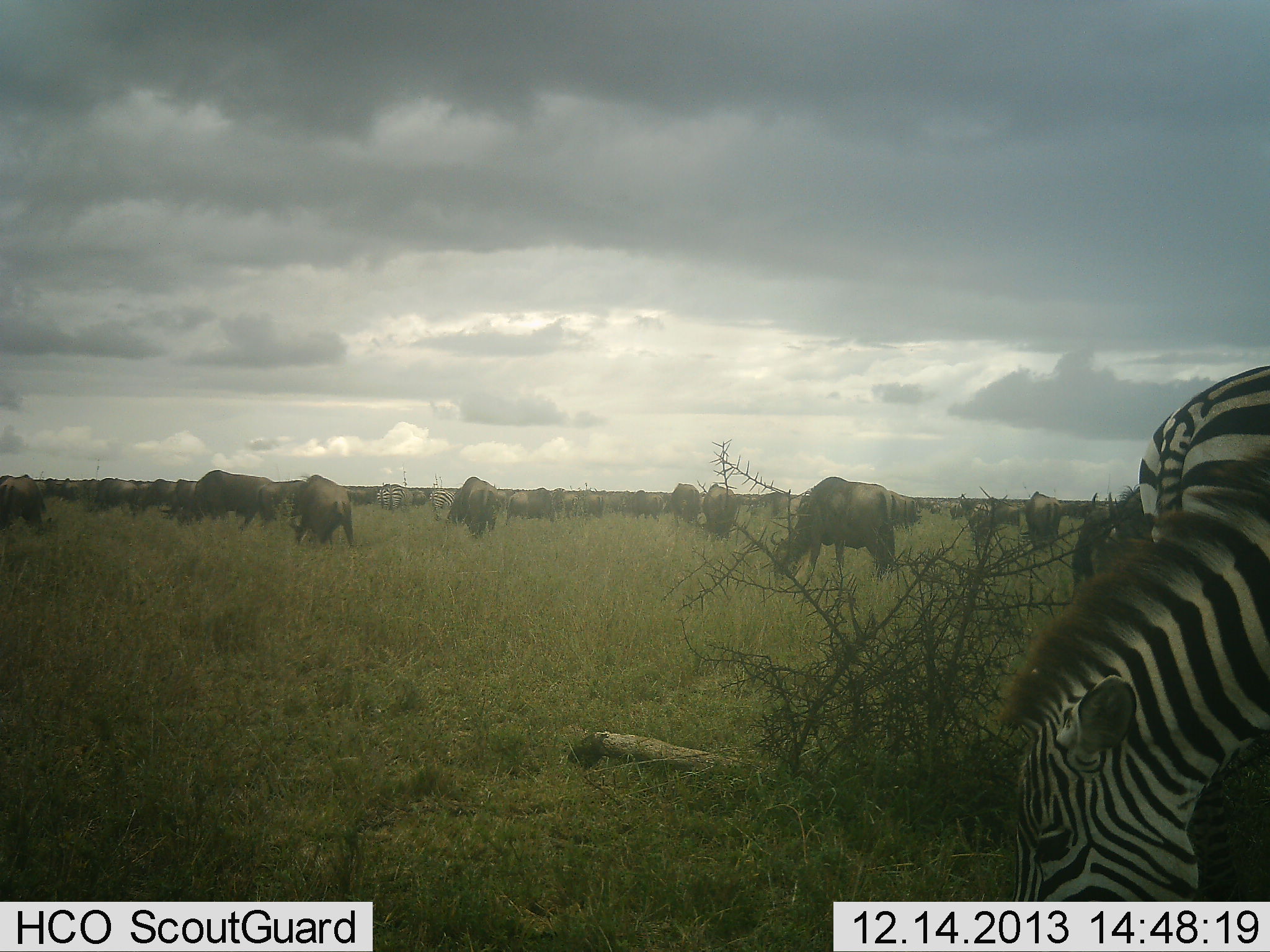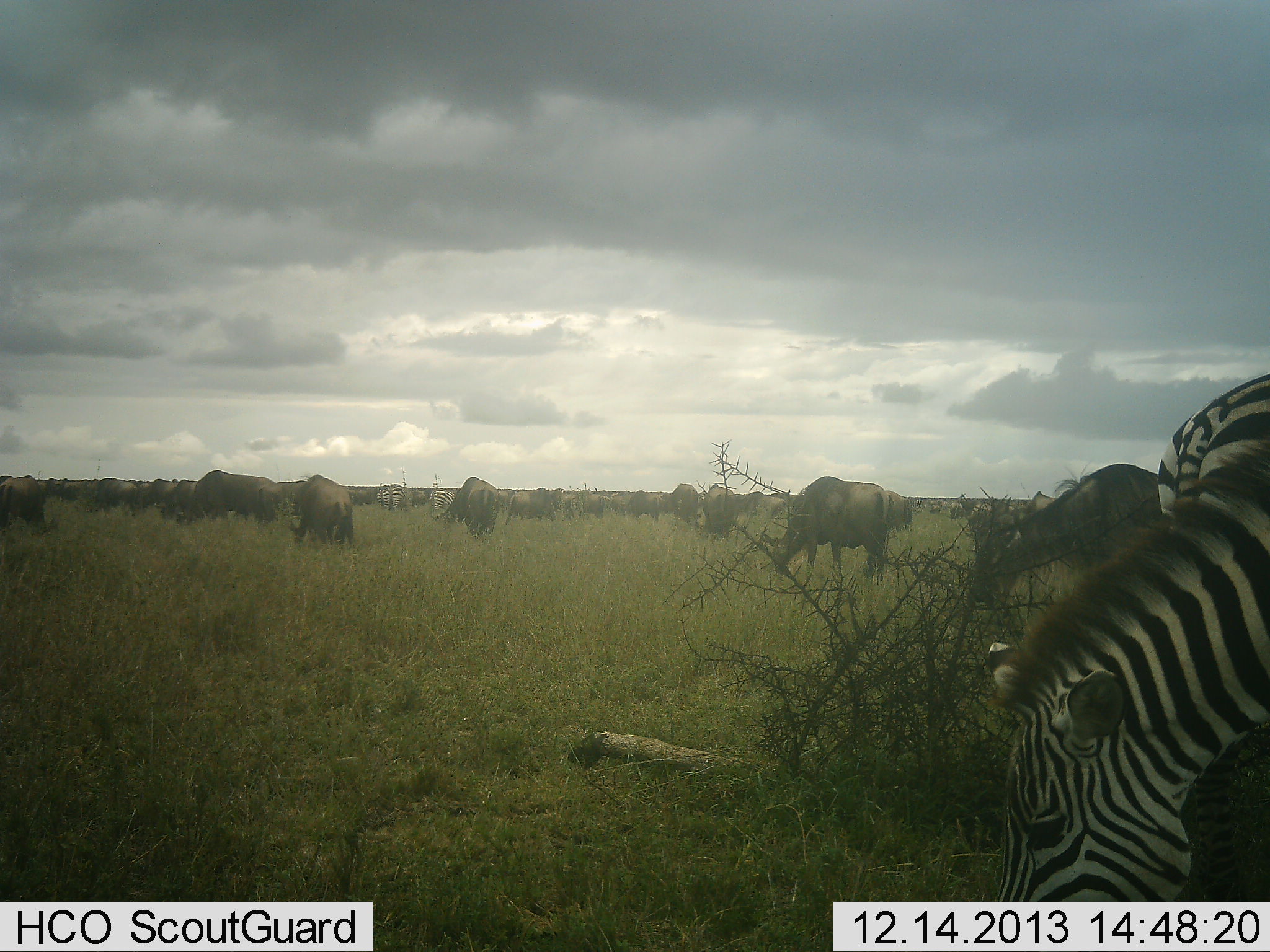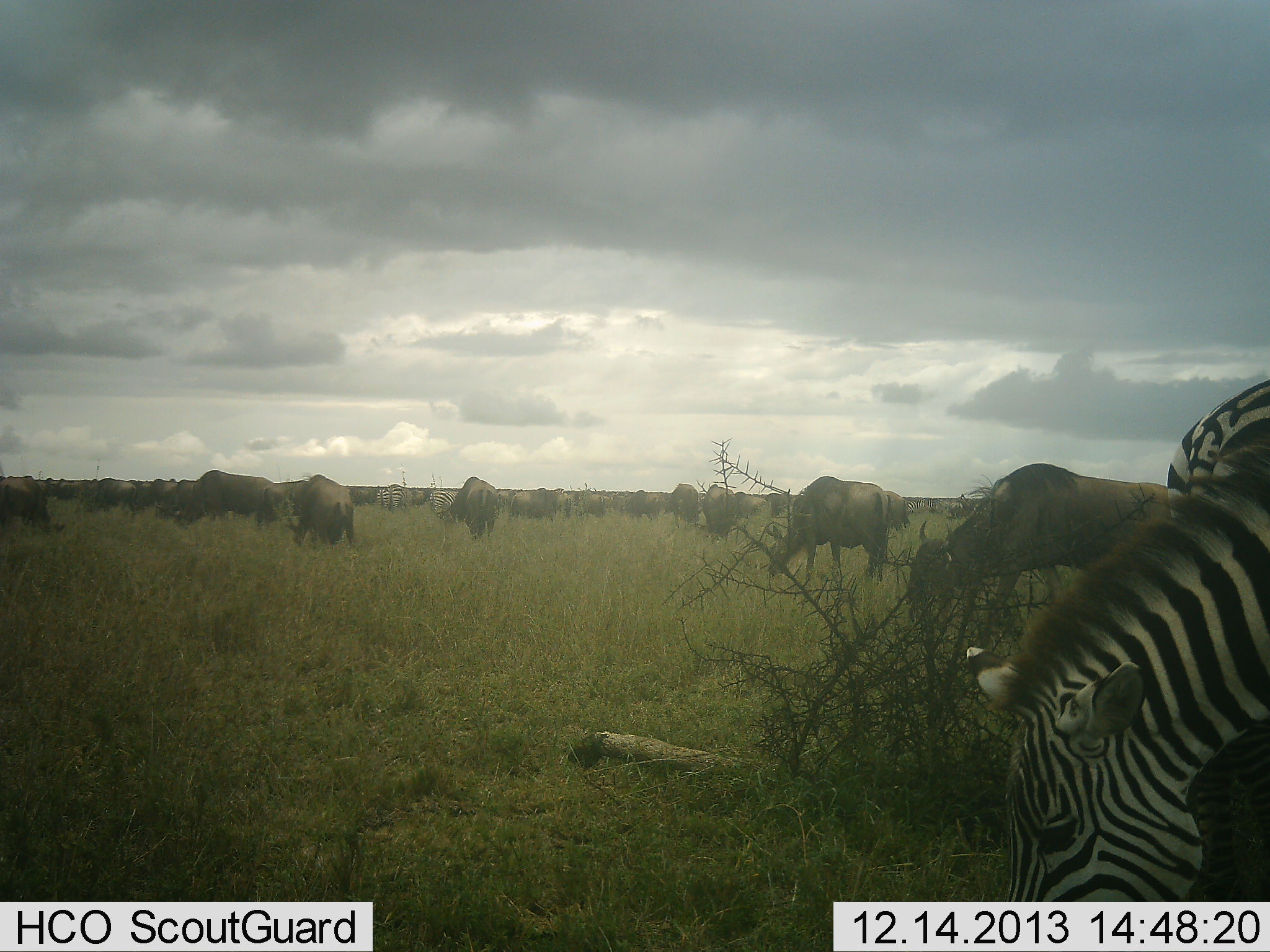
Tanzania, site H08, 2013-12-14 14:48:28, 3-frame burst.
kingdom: Animalia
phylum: Chordata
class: Mammalia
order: Artiodactyla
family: Bovidae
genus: Connochaetes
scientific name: Connochaetes taurinus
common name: blue wildebeest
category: wildebeest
Wildebeest (blue wildebeest) (Connochaetes taurinus), count 11-50. Behavior (volunteer vote fractions): standing 30%, resting 0%, moving 10%, interacting 0%. Young present (vote fraction): 0%. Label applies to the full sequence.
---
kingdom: Animalia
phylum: Chordata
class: Mammalia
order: Perissodactyla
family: Equidae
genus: Equus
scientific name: Equus quagga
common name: plains zebra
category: zebra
Zebra (plains zebra) (Equus quagga), count 2. Behavior (volunteer vote fractions): standing 18%, resting 0%, moving 0%, interacting 0%. Young present (vote fraction): 0%. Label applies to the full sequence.